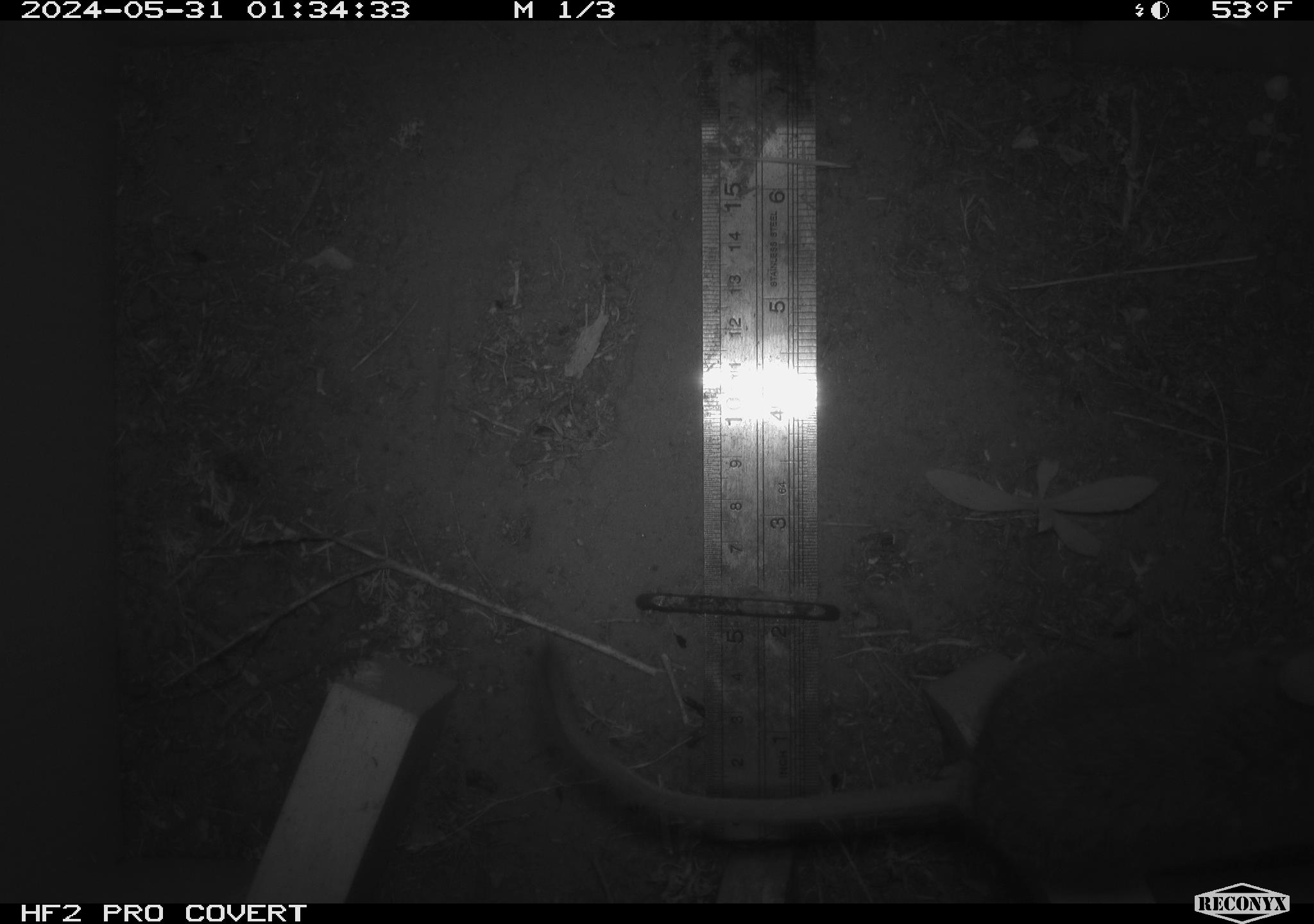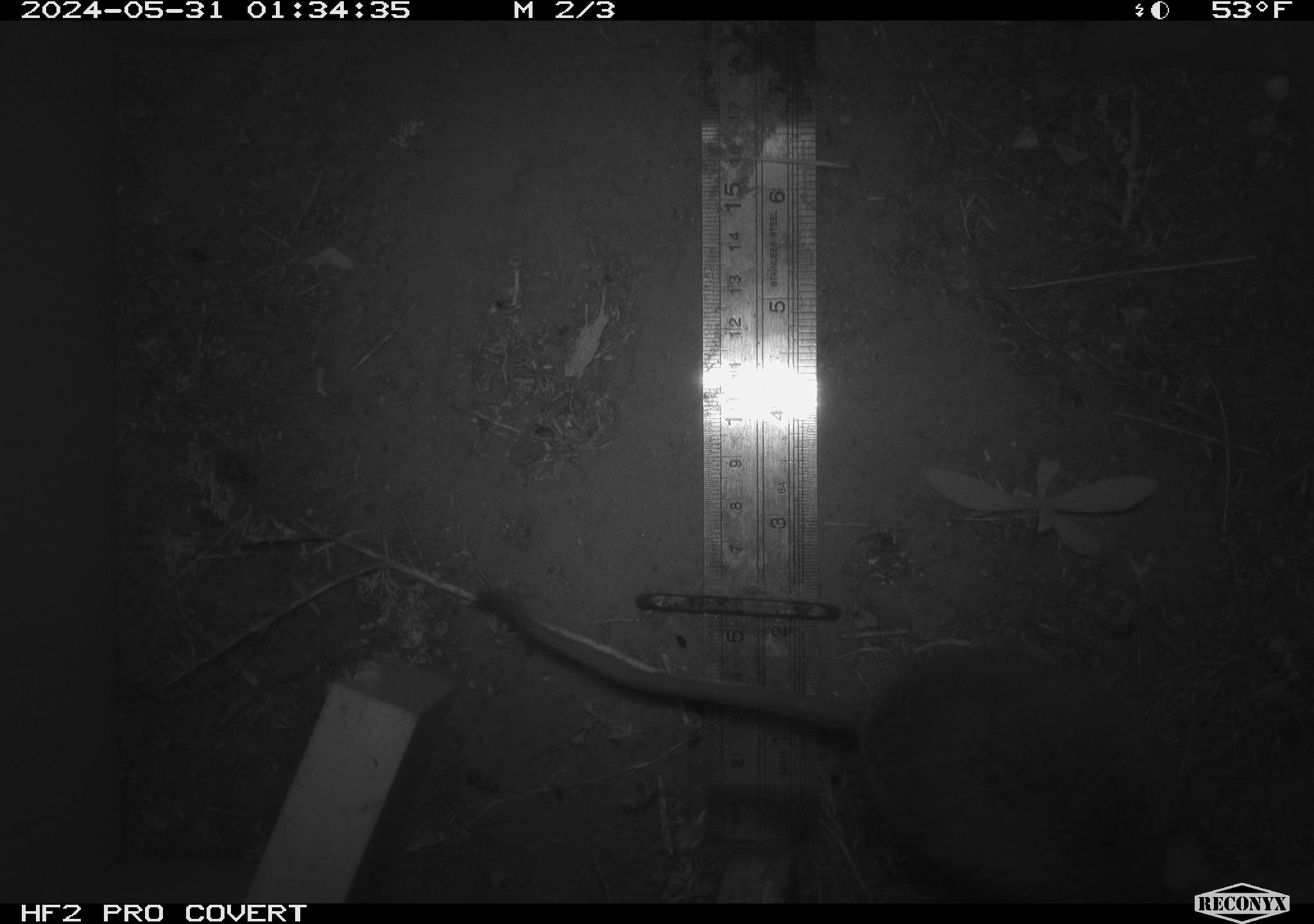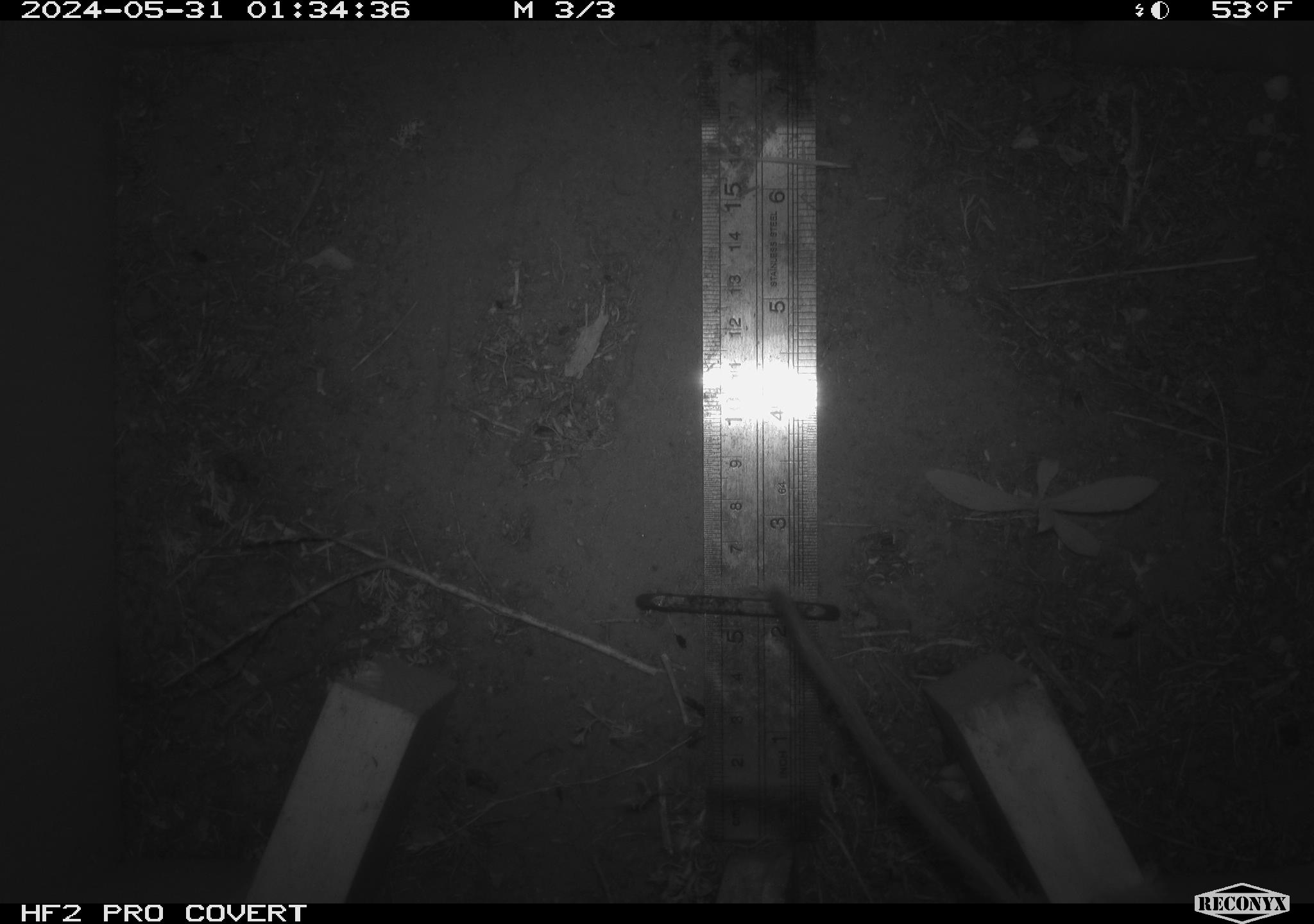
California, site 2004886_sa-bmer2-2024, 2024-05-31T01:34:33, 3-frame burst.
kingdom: Animalia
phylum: Chordata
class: Mammalia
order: Rodentia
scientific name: Rodentia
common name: woodrat or rat or mouse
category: woodrat or rat or mouse species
Woodrat or rat or mouse species (woodrat or rat or mouse) (Rodentia).